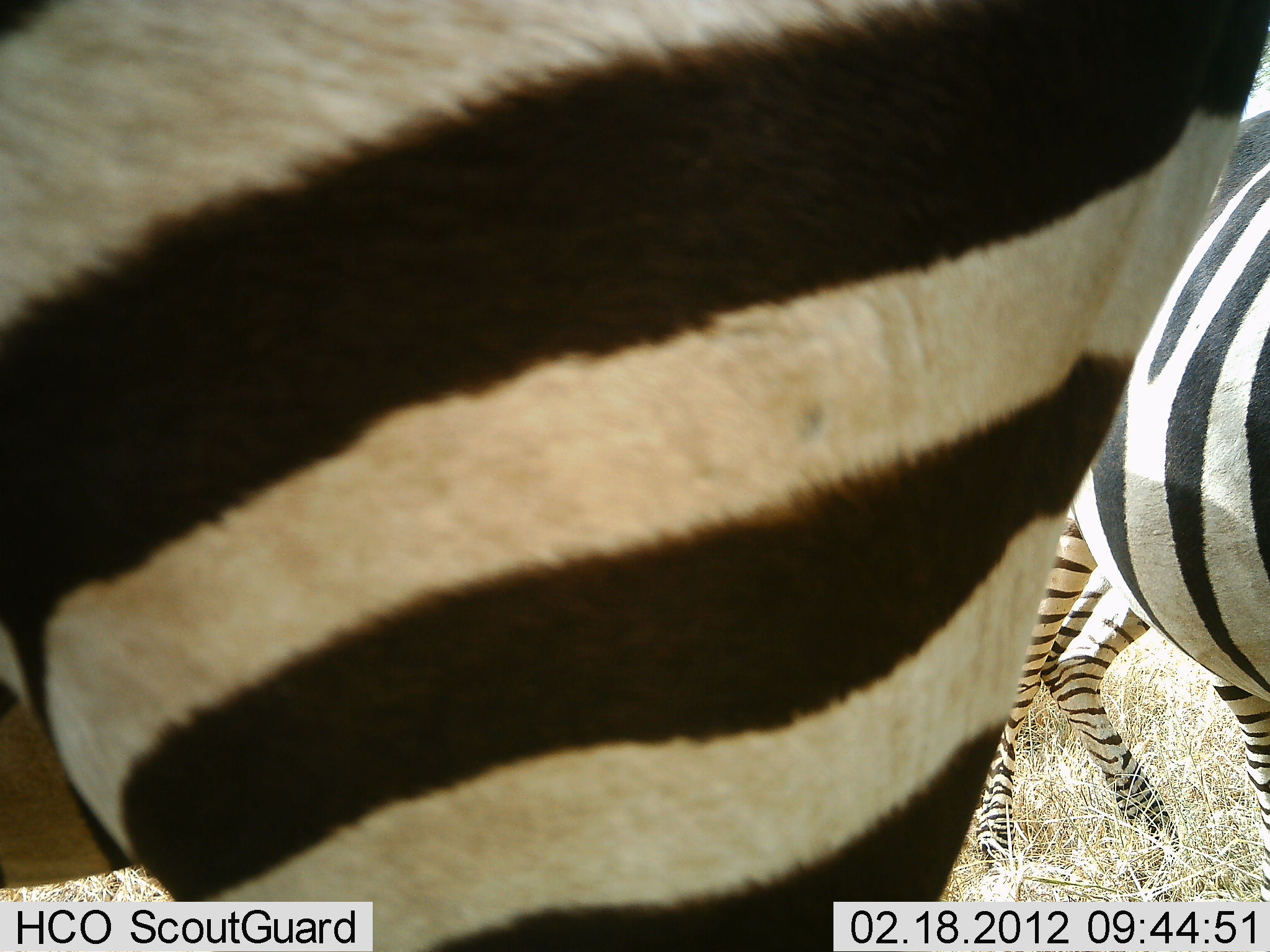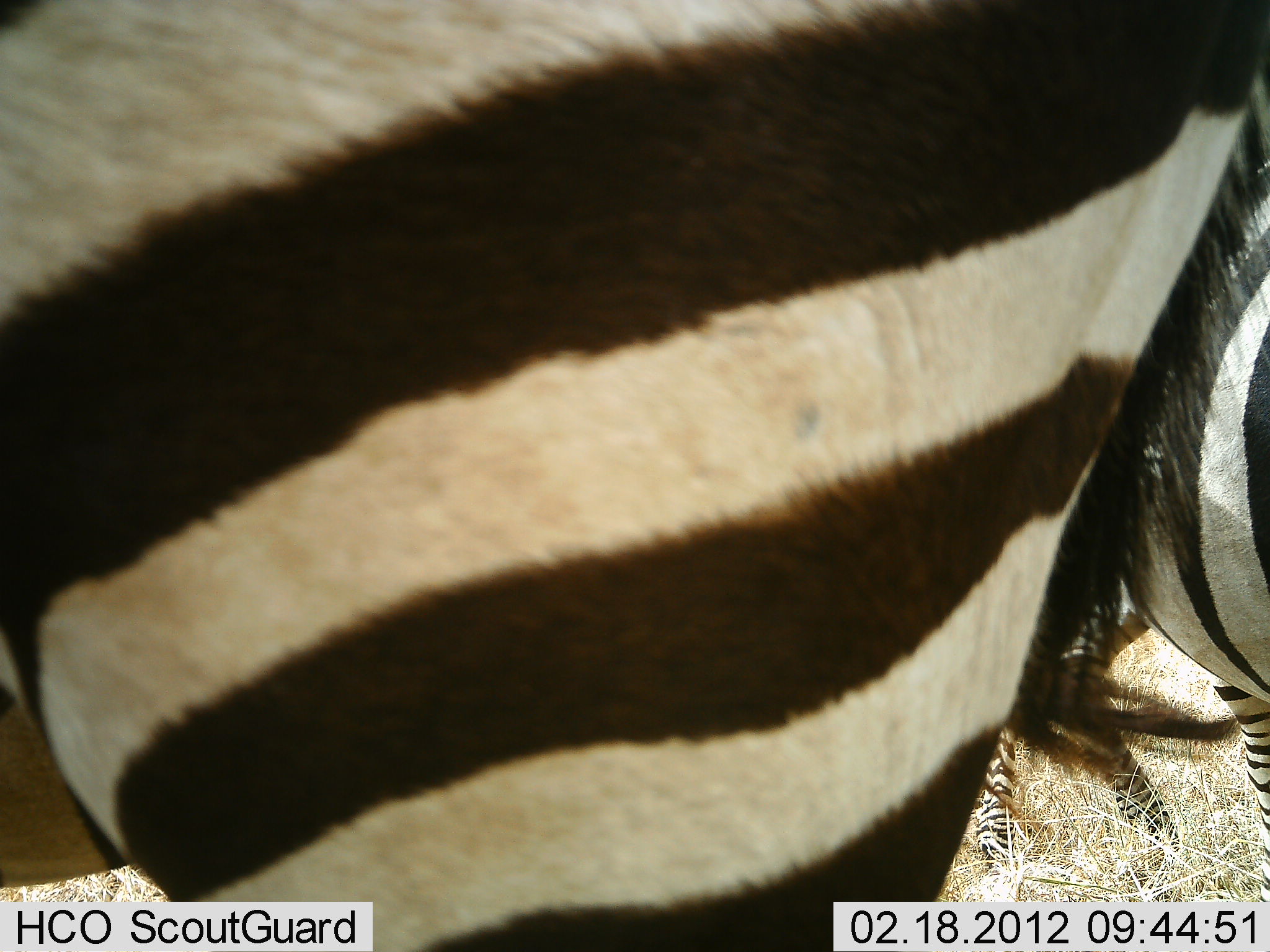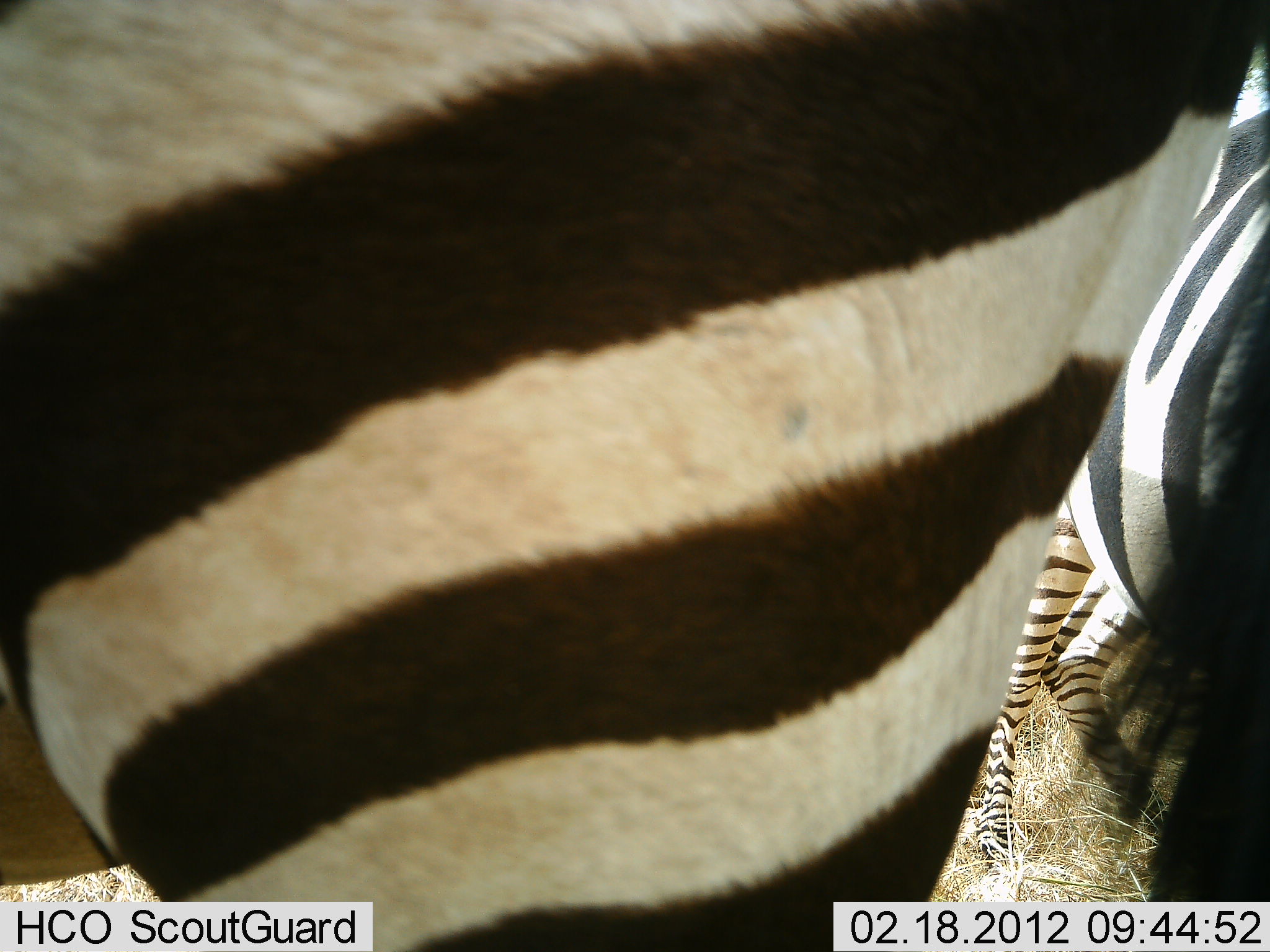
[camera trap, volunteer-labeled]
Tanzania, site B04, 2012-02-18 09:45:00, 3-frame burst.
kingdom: Animalia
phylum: Chordata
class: Mammalia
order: Perissodactyla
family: Equidae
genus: Equus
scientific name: Equus quagga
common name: plains zebra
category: zebra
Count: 2.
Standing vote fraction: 96%.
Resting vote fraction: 4%.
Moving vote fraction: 0%.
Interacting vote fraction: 4%.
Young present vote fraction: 0%.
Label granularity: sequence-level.